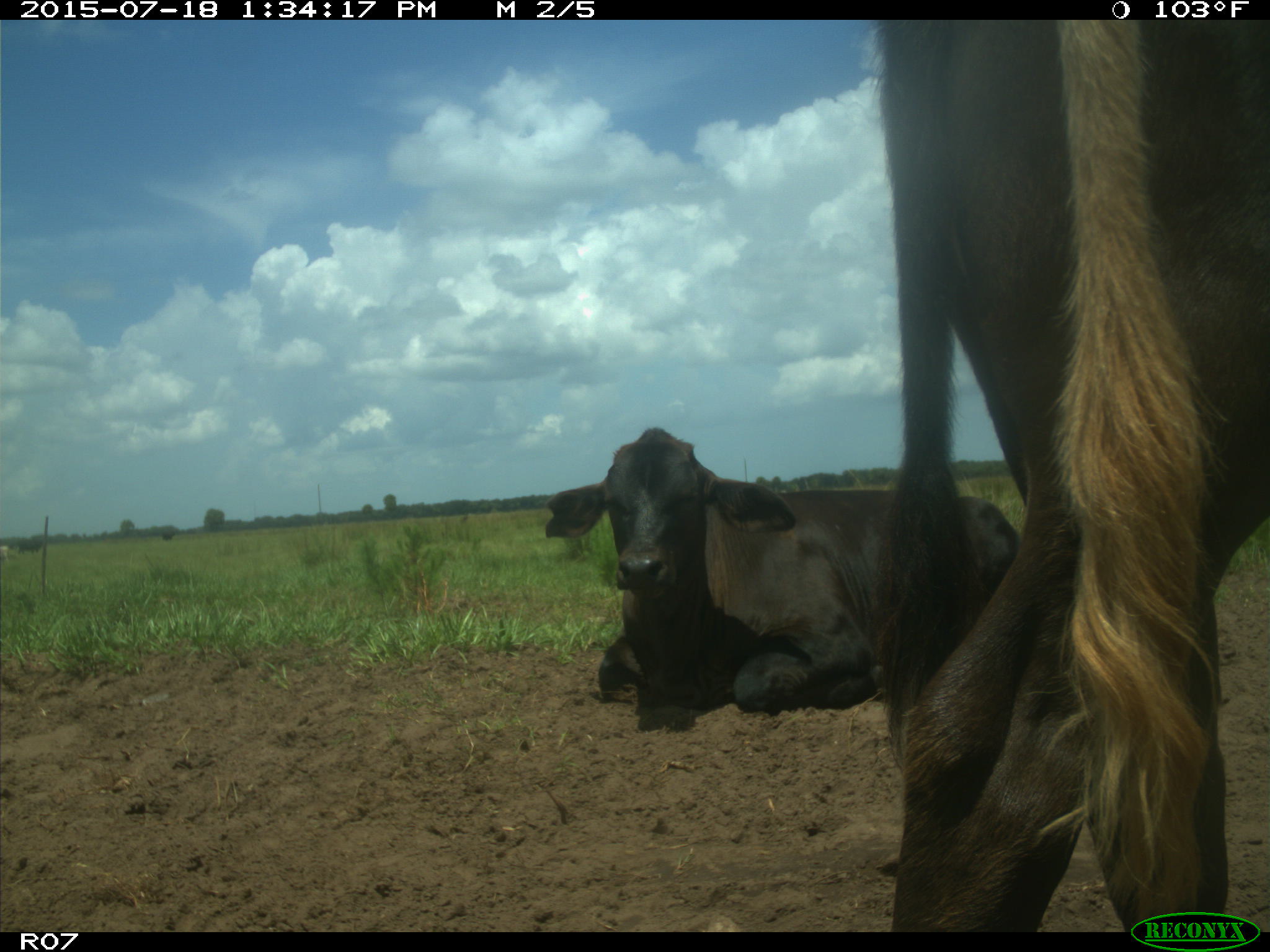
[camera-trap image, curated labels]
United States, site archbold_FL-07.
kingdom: Animalia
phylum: Chordata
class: Mammalia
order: Artiodactyla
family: Bovidae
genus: Bos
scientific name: Bos taurus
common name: domestic cow